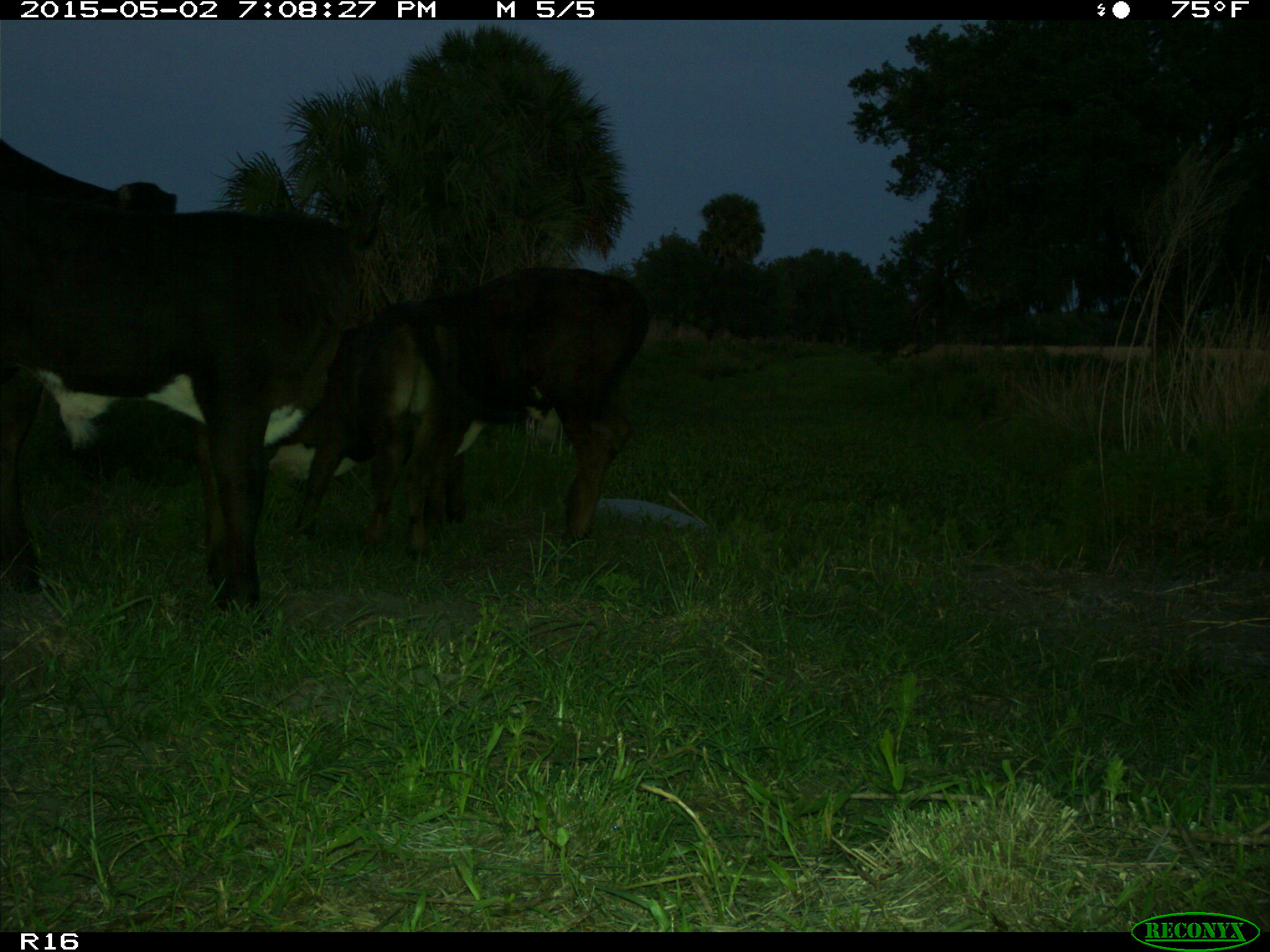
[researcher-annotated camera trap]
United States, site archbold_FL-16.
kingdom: Animalia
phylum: Chordata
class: Mammalia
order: Artiodactyla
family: Bovidae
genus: Bos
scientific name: Bos taurus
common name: domestic cow